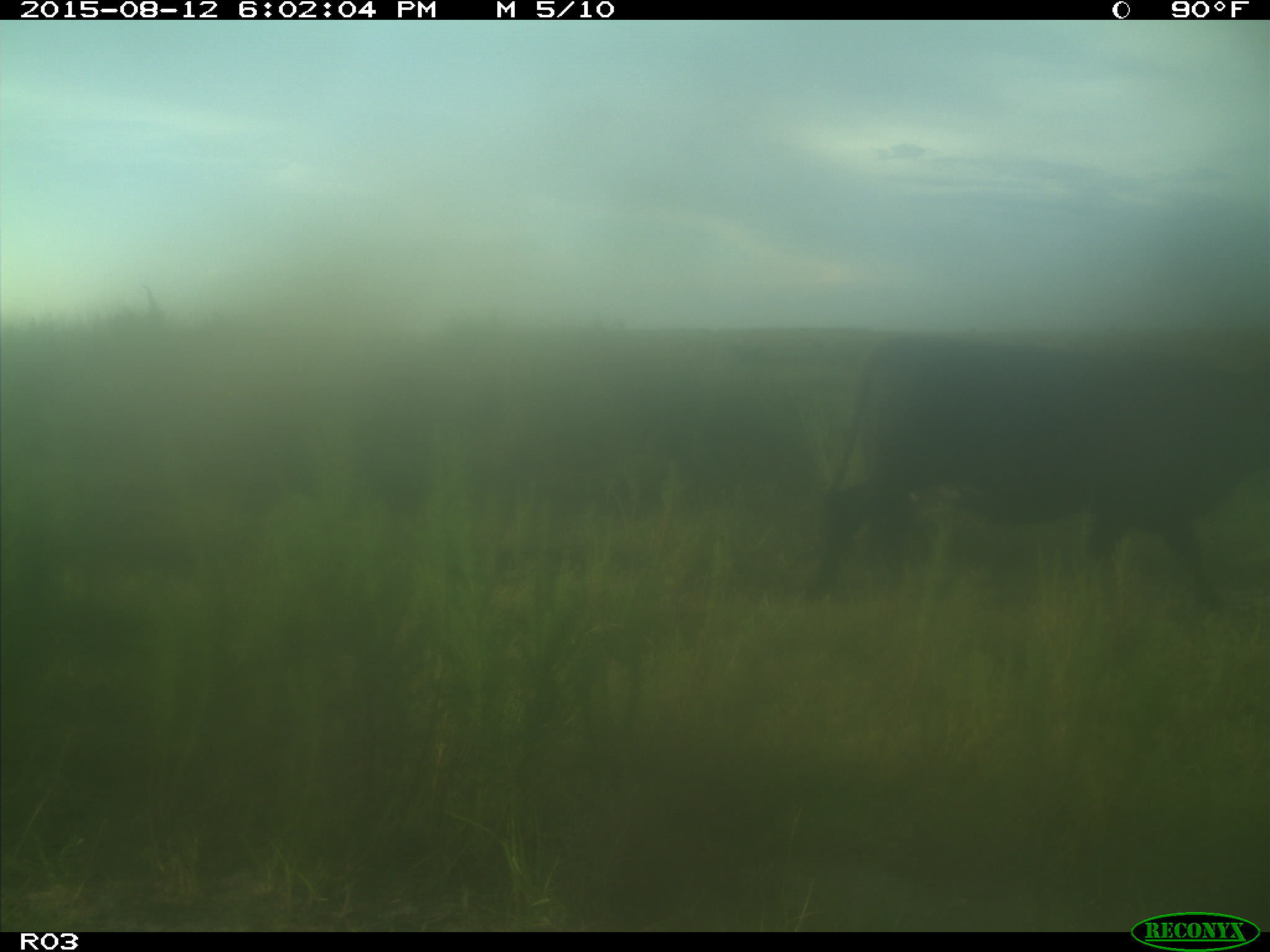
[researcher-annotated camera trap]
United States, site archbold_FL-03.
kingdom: Animalia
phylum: Chordata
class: Mammalia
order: Artiodactyla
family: Bovidae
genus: Bos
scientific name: Bos taurus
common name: domestic cow